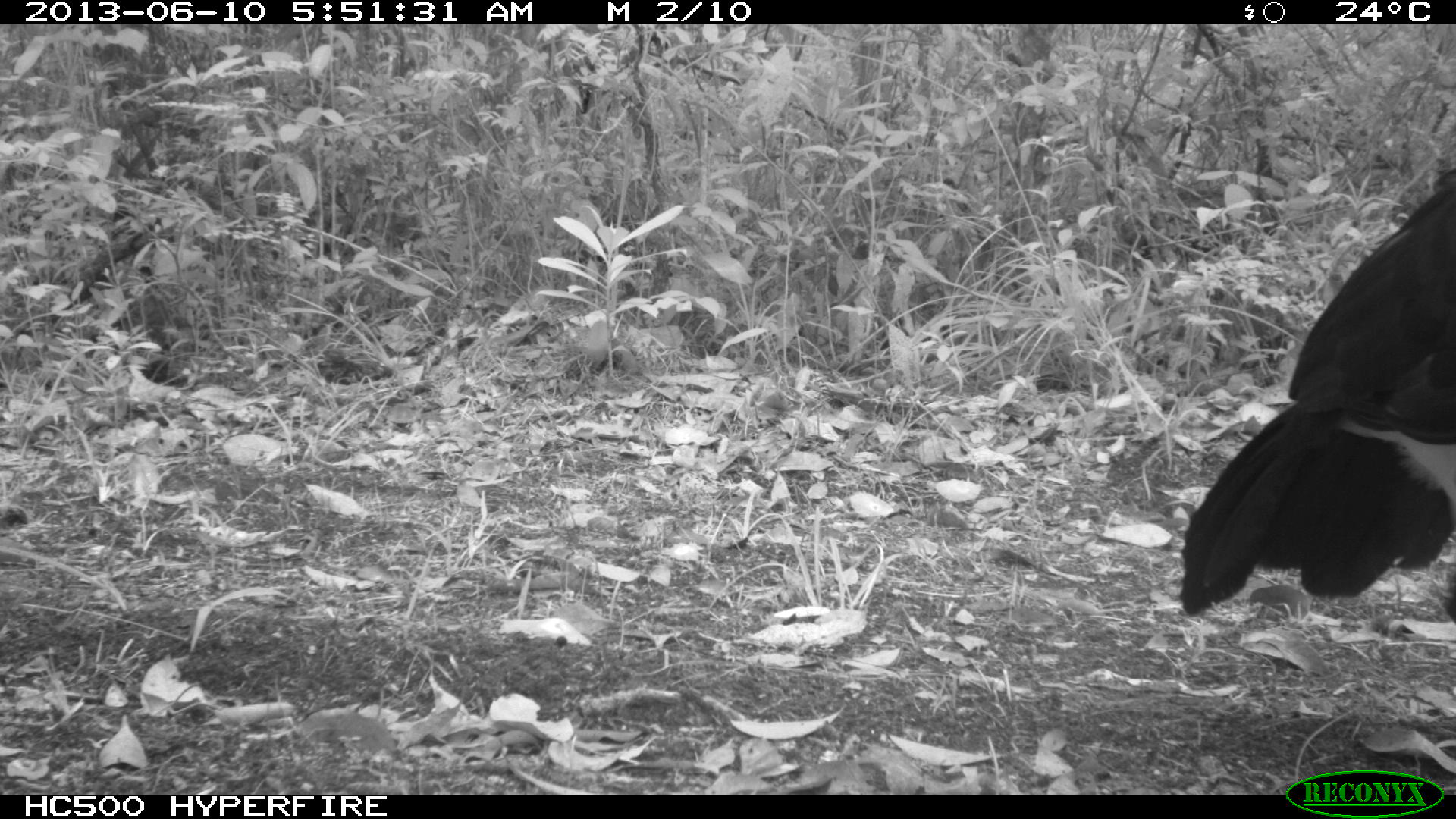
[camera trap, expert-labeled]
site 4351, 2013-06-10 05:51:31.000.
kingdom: Animalia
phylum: Chordata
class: Aves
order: Galliformes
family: Cracidae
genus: Crax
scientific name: Crax rubra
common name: great curassow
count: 1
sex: male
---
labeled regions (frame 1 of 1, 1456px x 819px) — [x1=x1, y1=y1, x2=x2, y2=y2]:
crax rubra: [x1=1179, y1=164, x2=1456, y2=625]